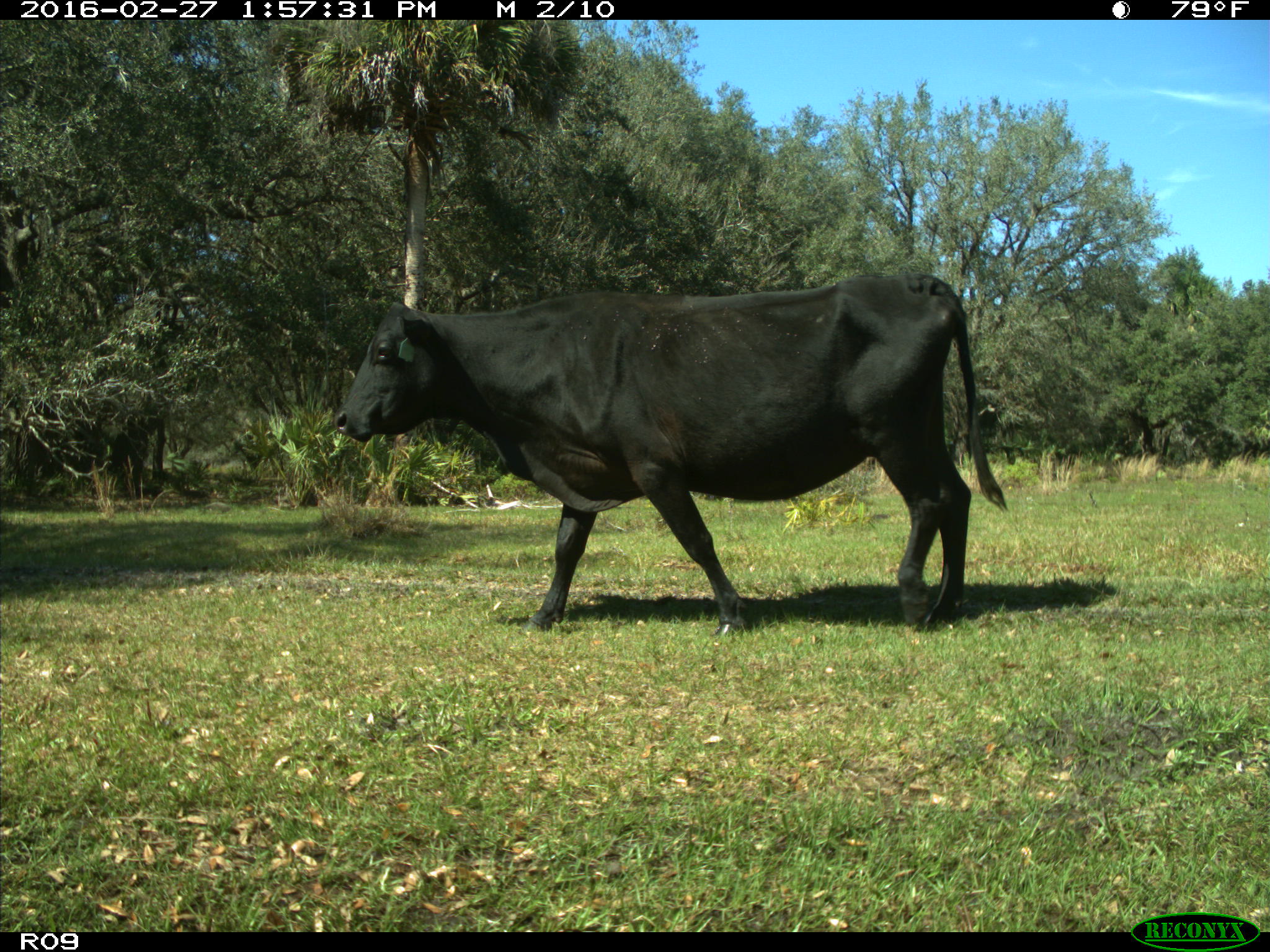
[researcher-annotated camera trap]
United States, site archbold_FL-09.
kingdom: Animalia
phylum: Chordata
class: Mammalia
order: Artiodactyla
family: Bovidae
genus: Bos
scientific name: Bos taurus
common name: domestic cow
Bos taurus (domestic cow).